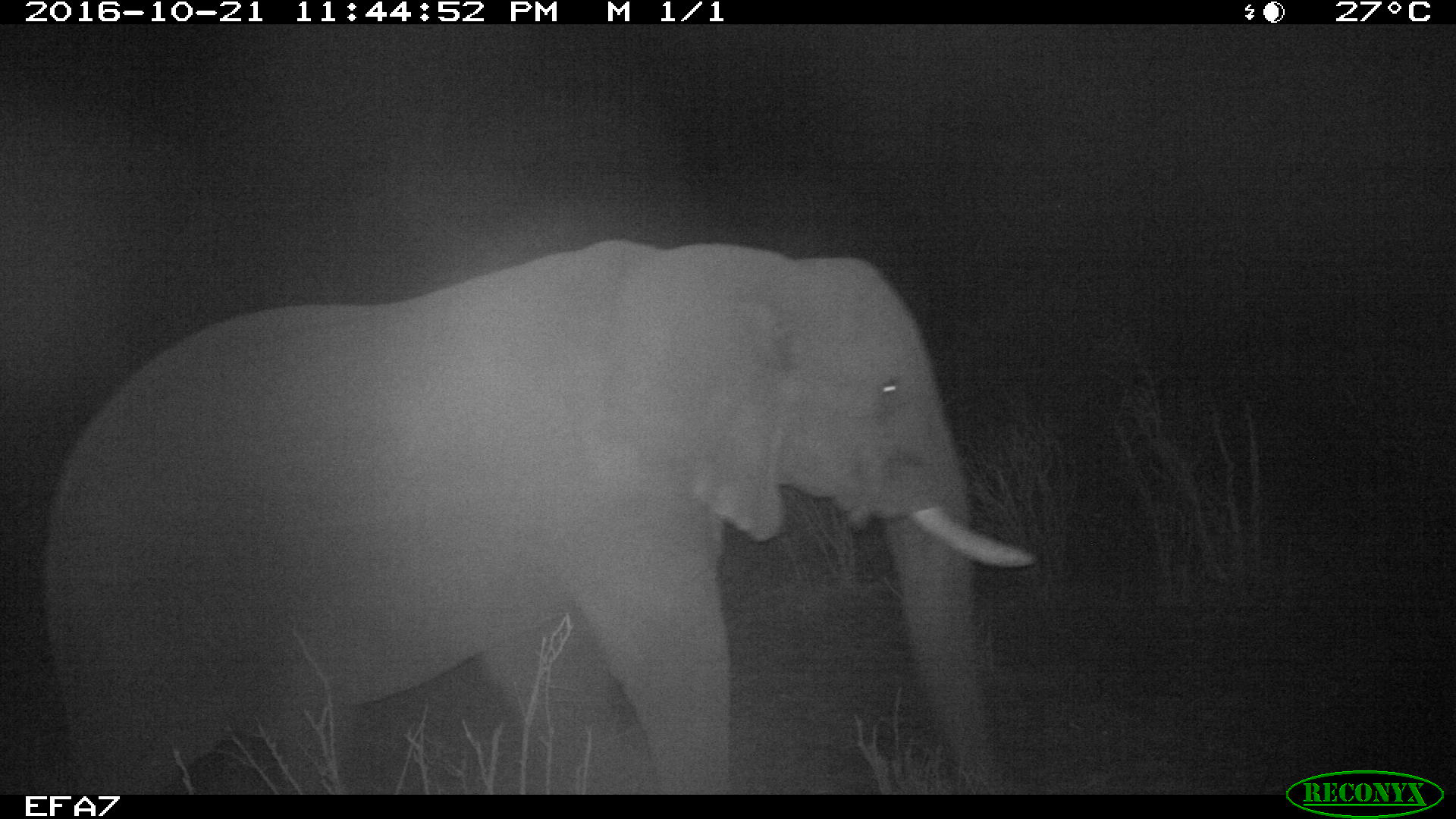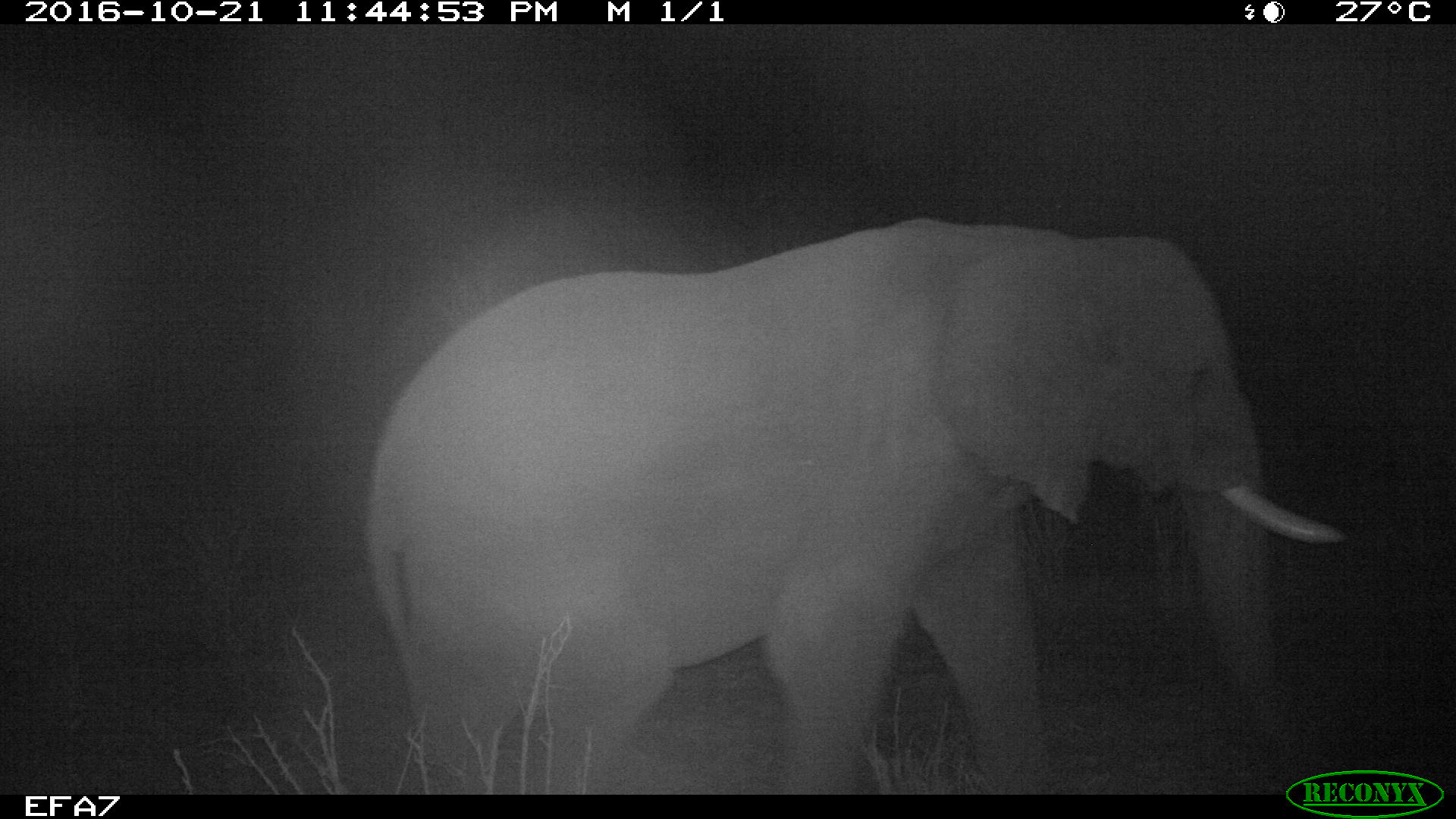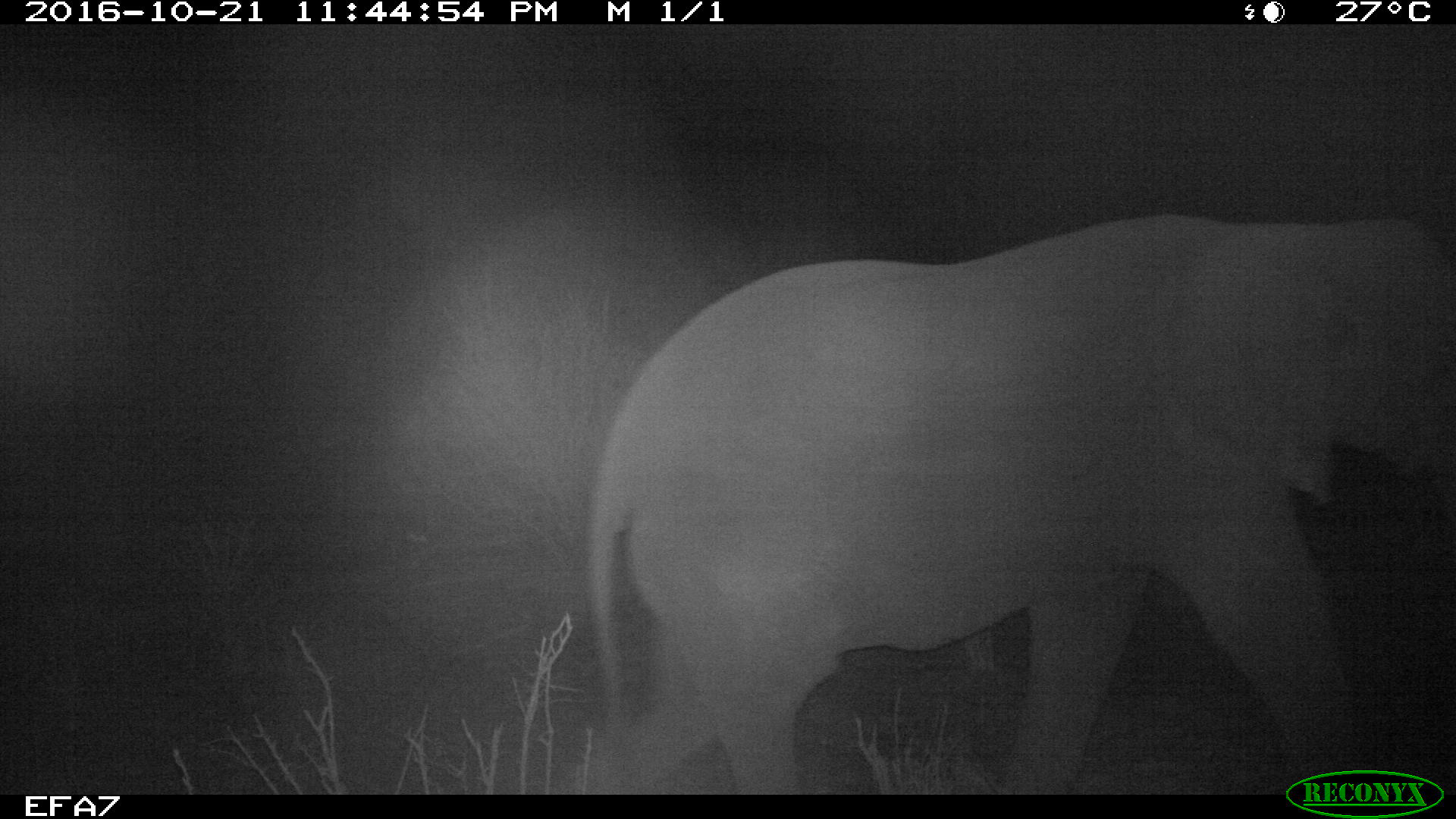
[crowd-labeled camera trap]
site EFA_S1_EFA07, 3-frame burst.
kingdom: Animalia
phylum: Chordata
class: Mammalia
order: Proboscidea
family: Elephantidae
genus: Loxodonta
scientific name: Loxodonta africana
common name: african bush elephant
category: elephant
Elephant (african bush elephant) (Loxodonta africana), count 1. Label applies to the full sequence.